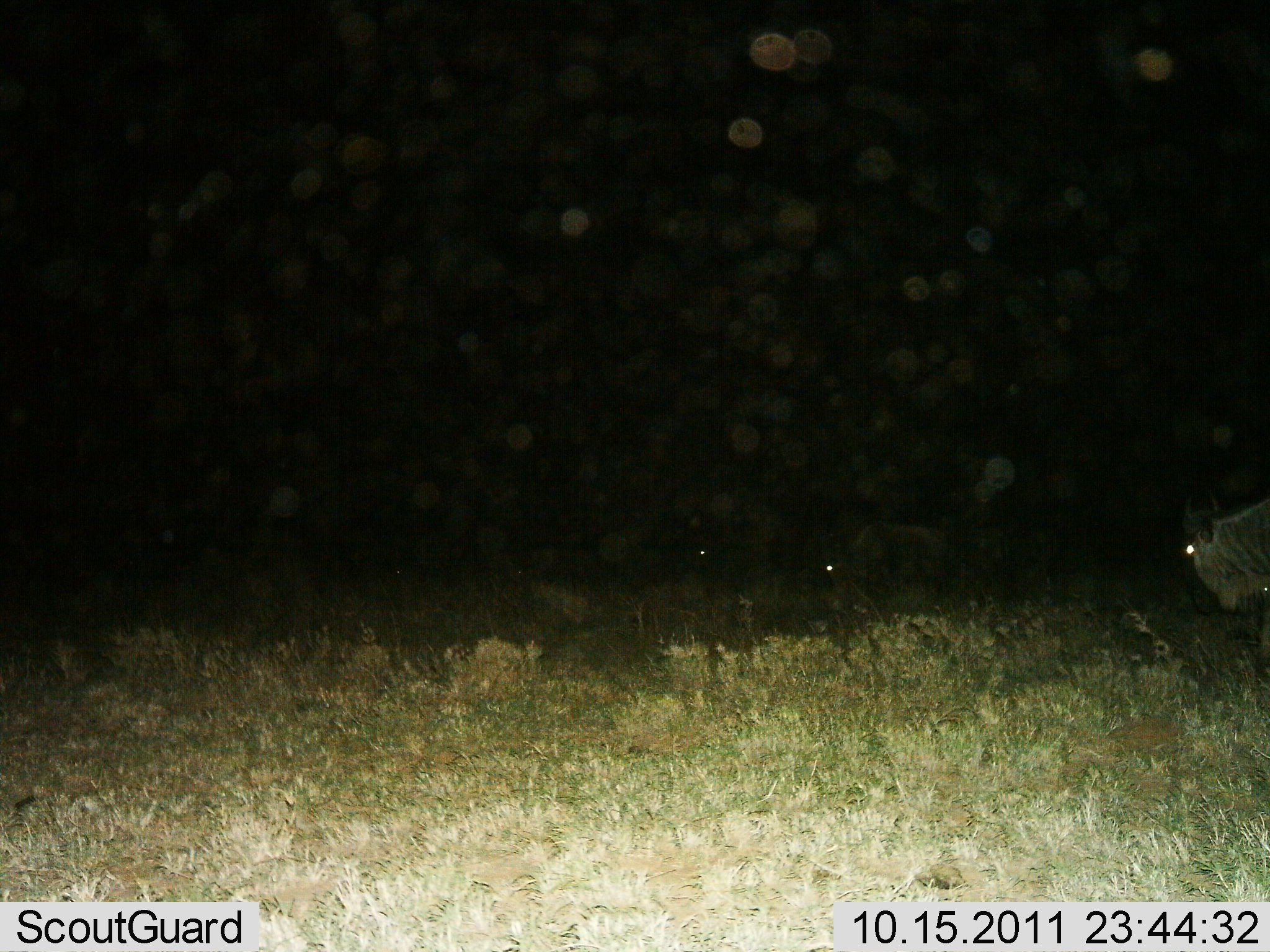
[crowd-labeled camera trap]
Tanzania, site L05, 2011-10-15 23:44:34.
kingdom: Animalia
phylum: Chordata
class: Mammalia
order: Artiodactyla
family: Bovidae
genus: Connochaetes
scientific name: Connochaetes taurinus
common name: blue wildebeest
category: wildebeest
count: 3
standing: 50%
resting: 0%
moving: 42%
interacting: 0%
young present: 0%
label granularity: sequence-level